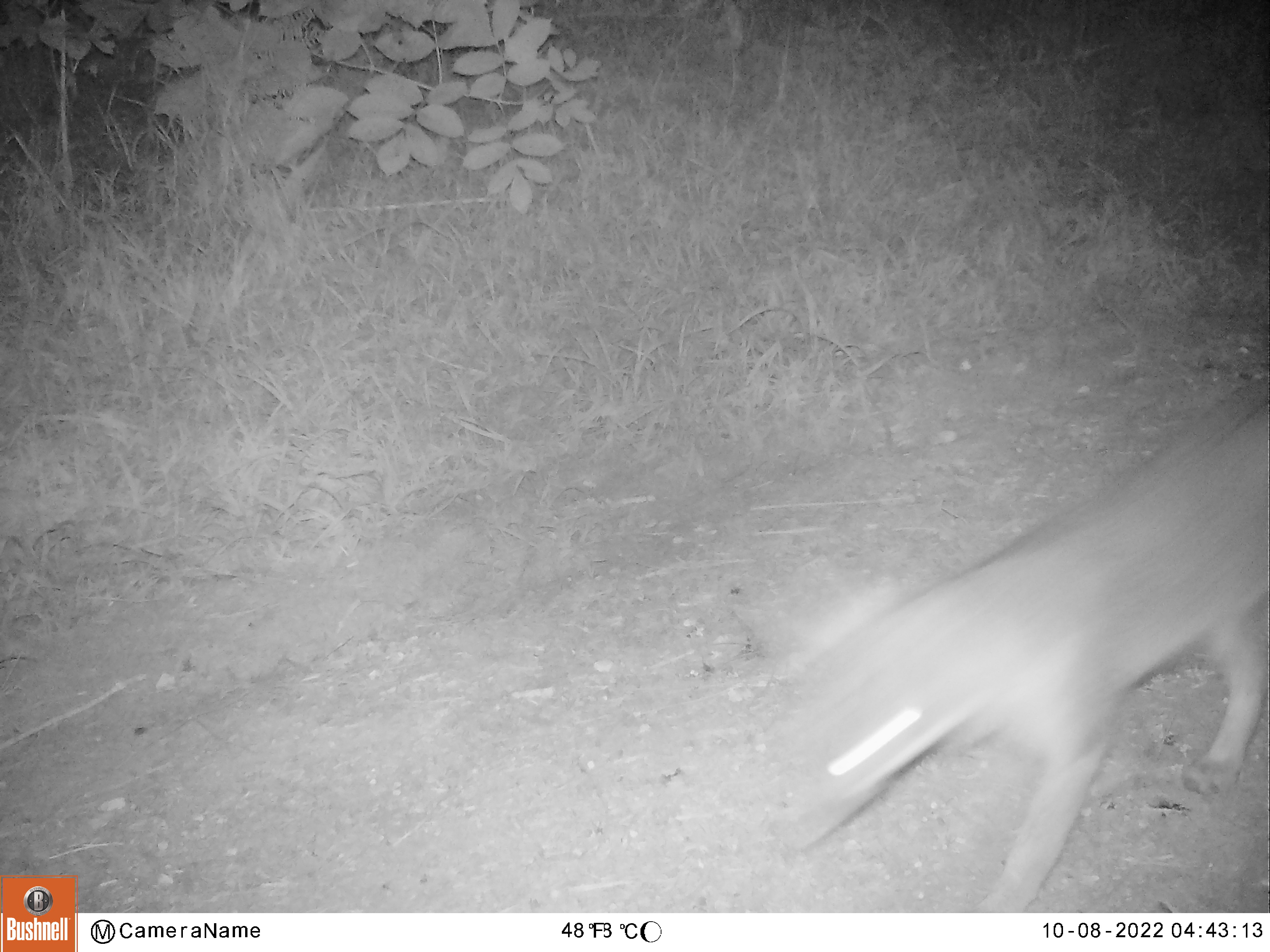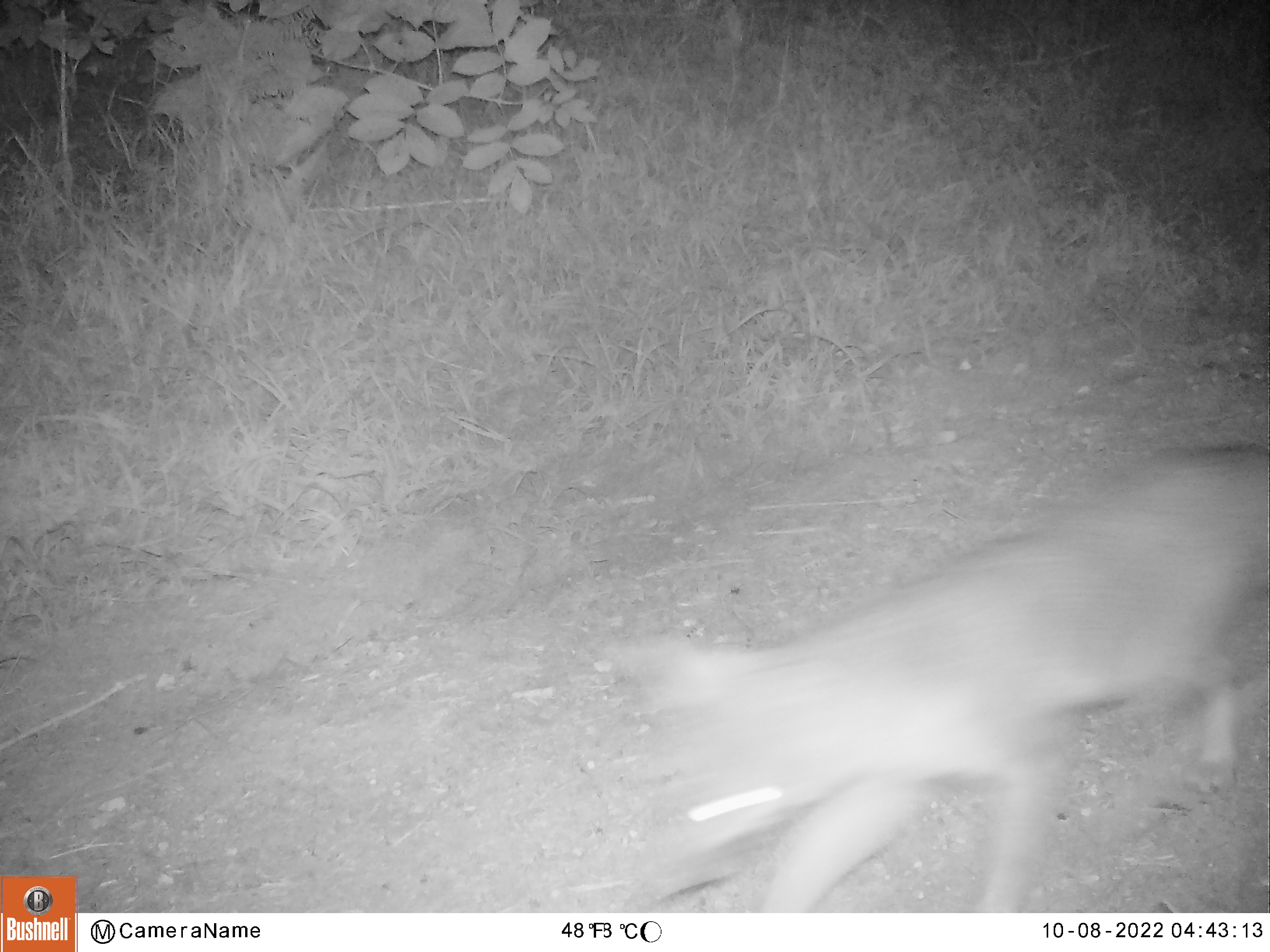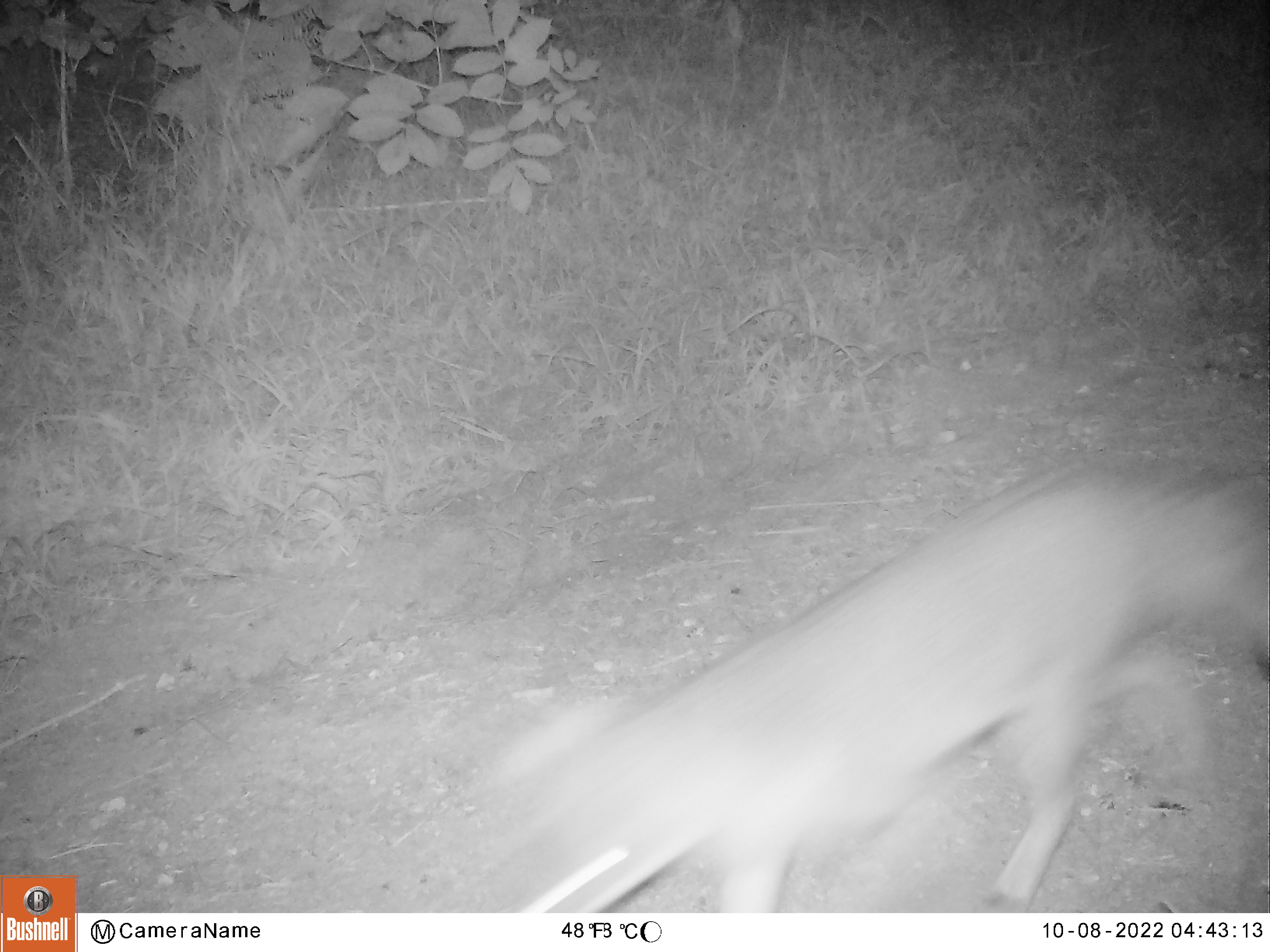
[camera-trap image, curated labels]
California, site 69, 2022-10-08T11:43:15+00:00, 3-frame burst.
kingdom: Animalia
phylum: Chordata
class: Mammalia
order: Carnivora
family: Canidae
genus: Urocyon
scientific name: Urocyon cinereoargenteus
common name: gray fox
Gray fox (Urocyon cinereoargenteus).